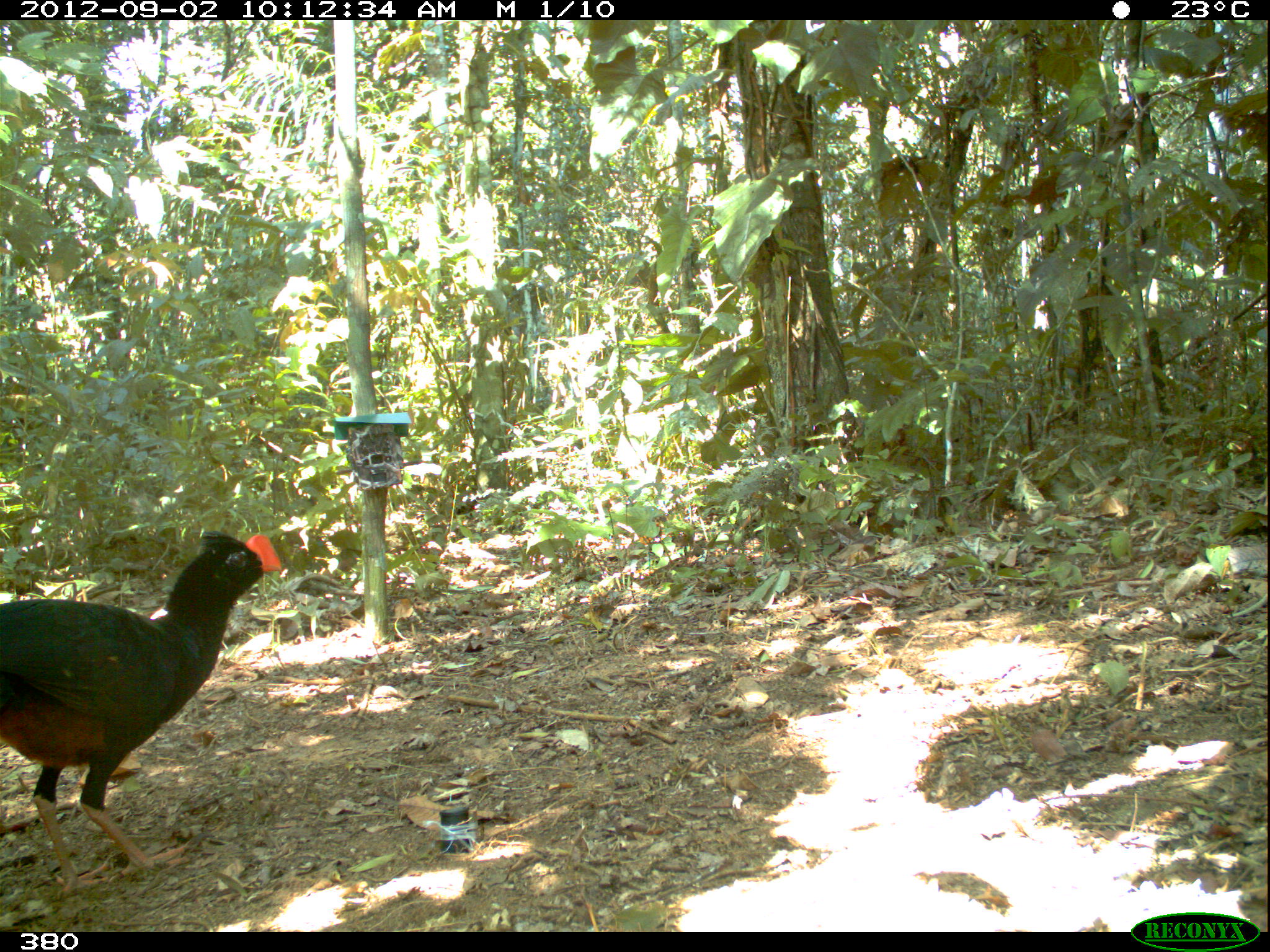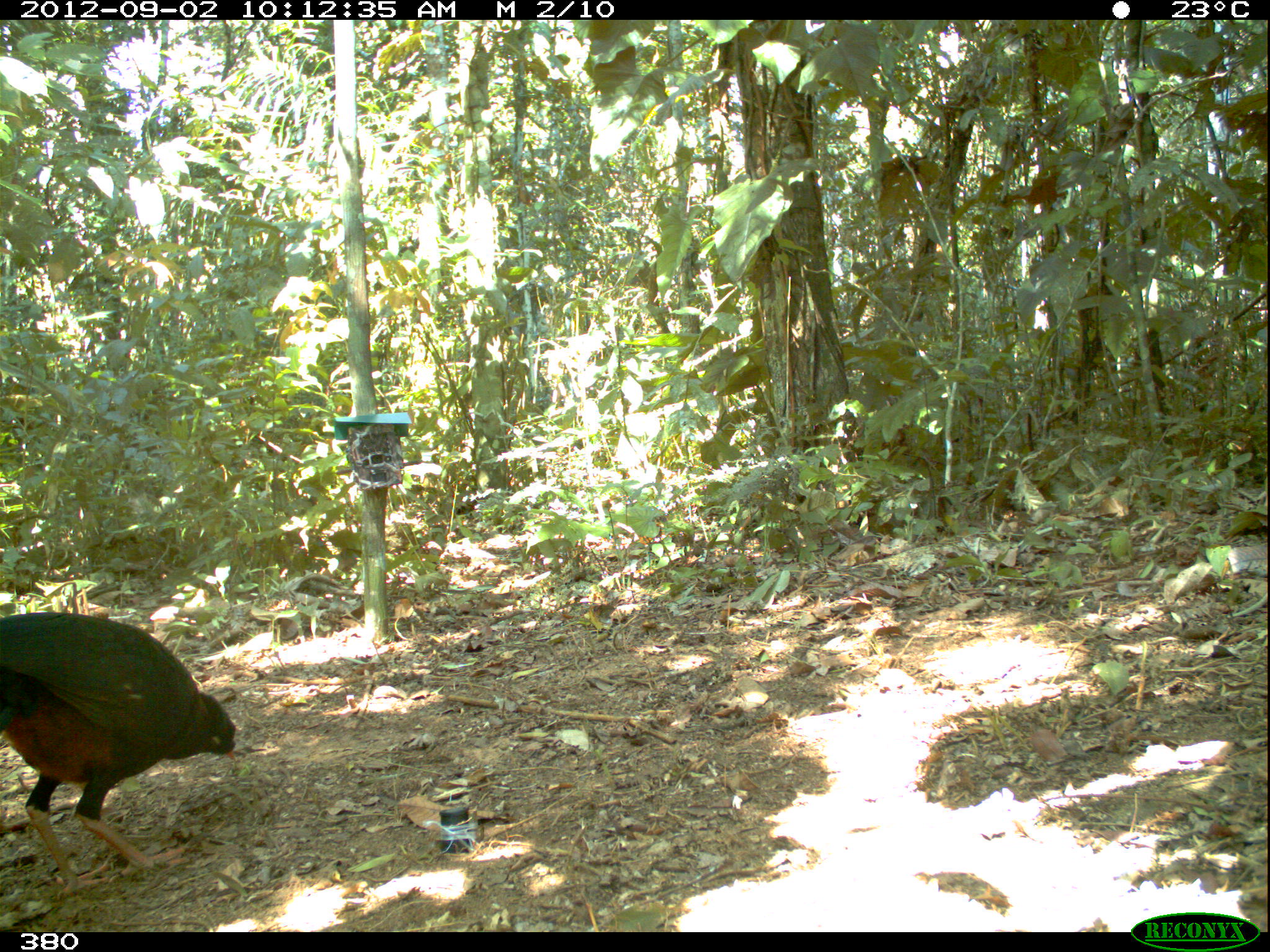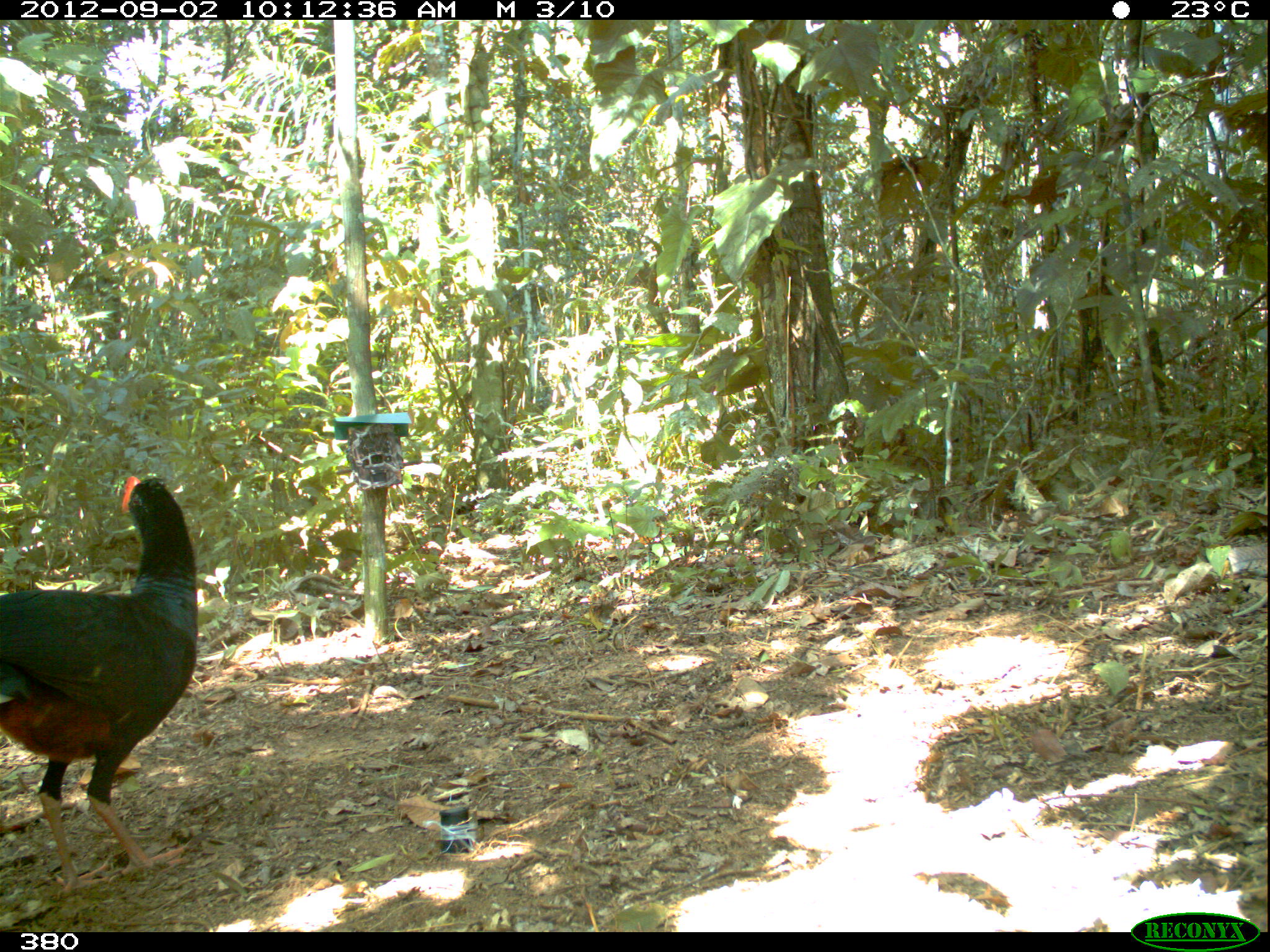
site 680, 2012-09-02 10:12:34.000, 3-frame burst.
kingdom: Animalia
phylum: Chordata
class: Aves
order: Galliformes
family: Cracidae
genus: Mitu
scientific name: Mitu tuberosum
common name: razor-billed curassow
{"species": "Mitu tuberosum (razor-billed curassow)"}